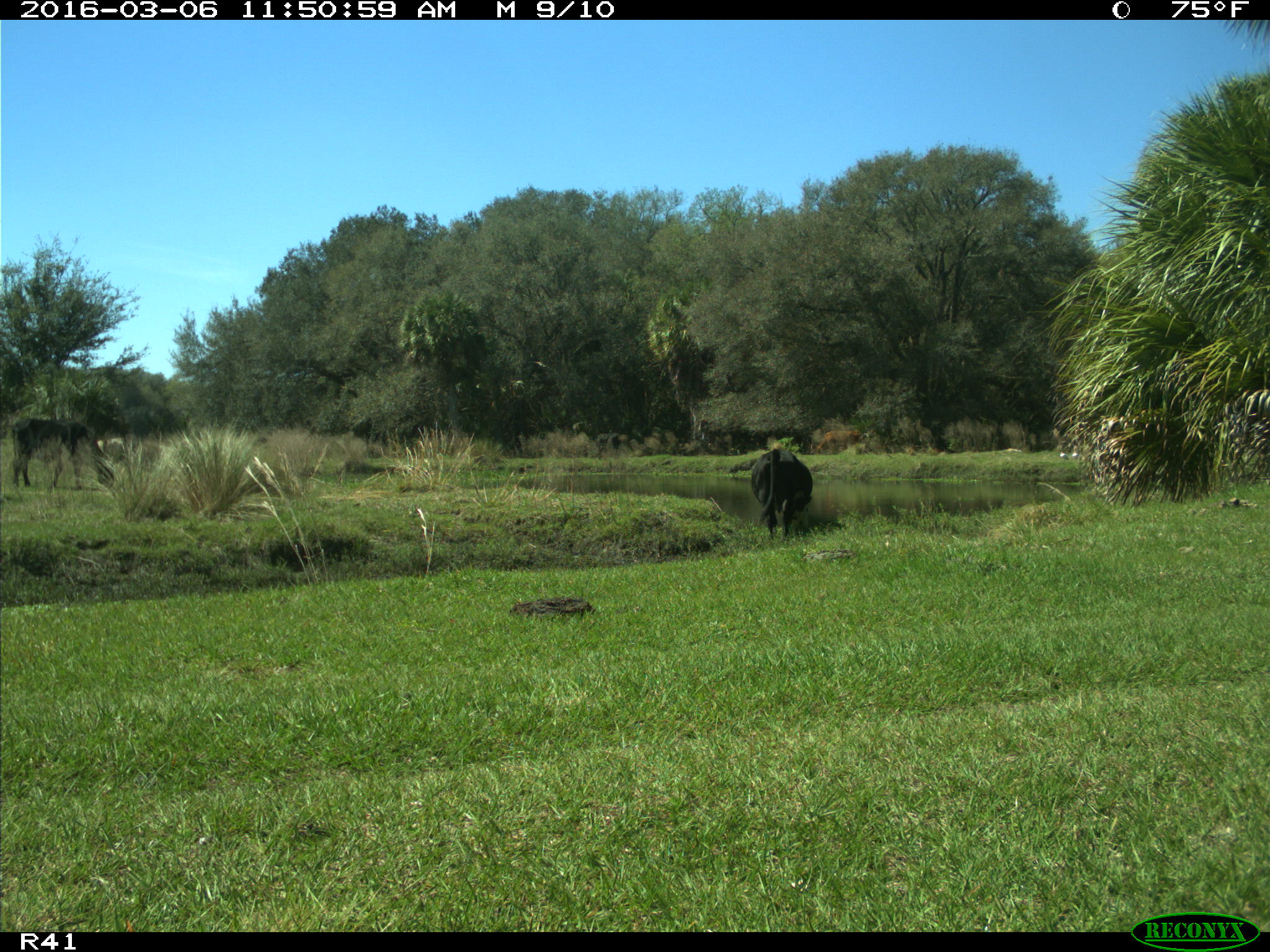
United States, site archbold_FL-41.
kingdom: Animalia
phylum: Chordata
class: Mammalia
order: Artiodactyla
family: Bovidae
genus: Bos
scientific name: Bos taurus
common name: domestic cow